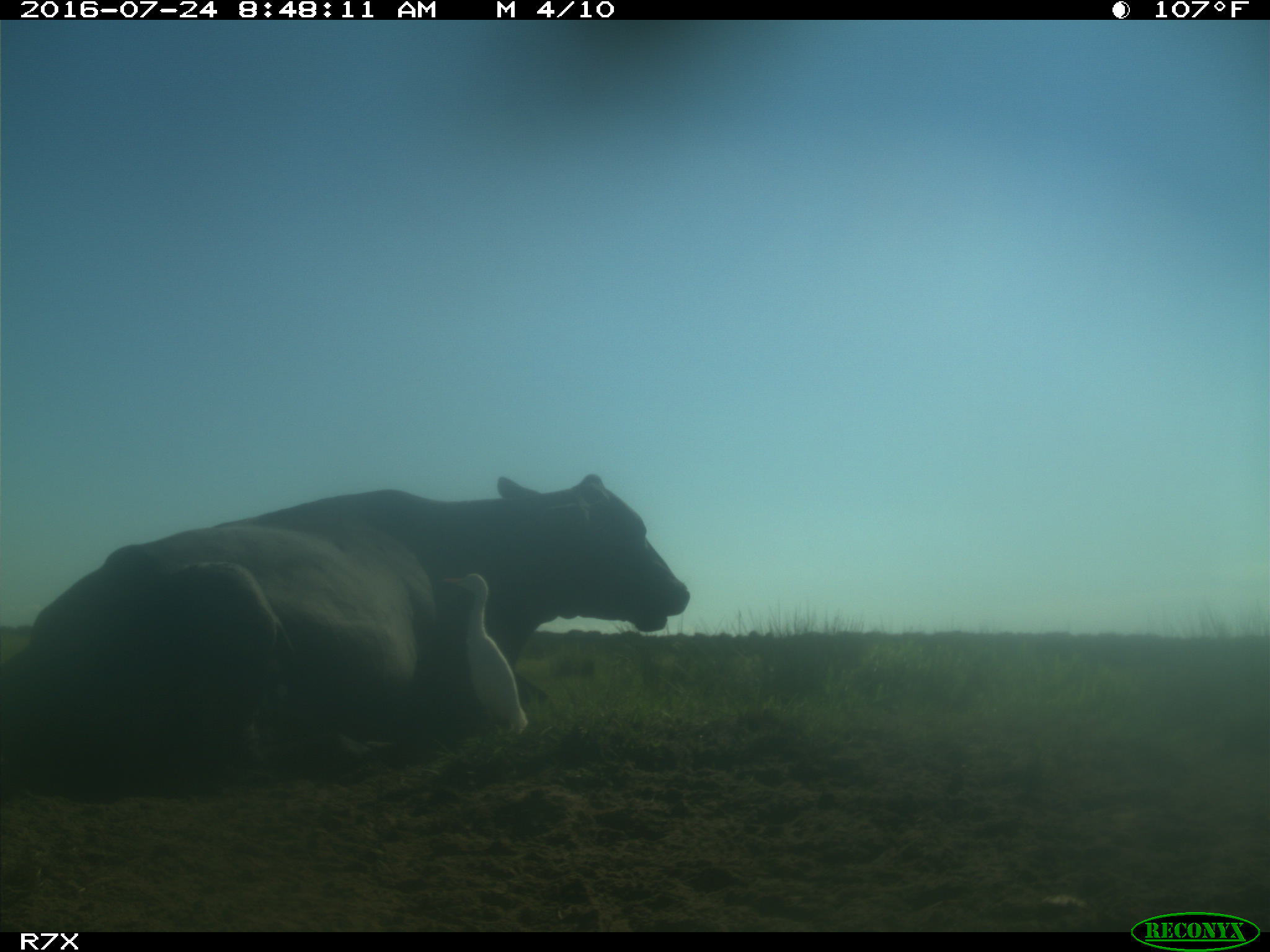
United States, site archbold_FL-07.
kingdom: Animalia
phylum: Chordata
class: Mammalia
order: Artiodactyla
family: Bovidae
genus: Bos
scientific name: Bos taurus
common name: domestic cow